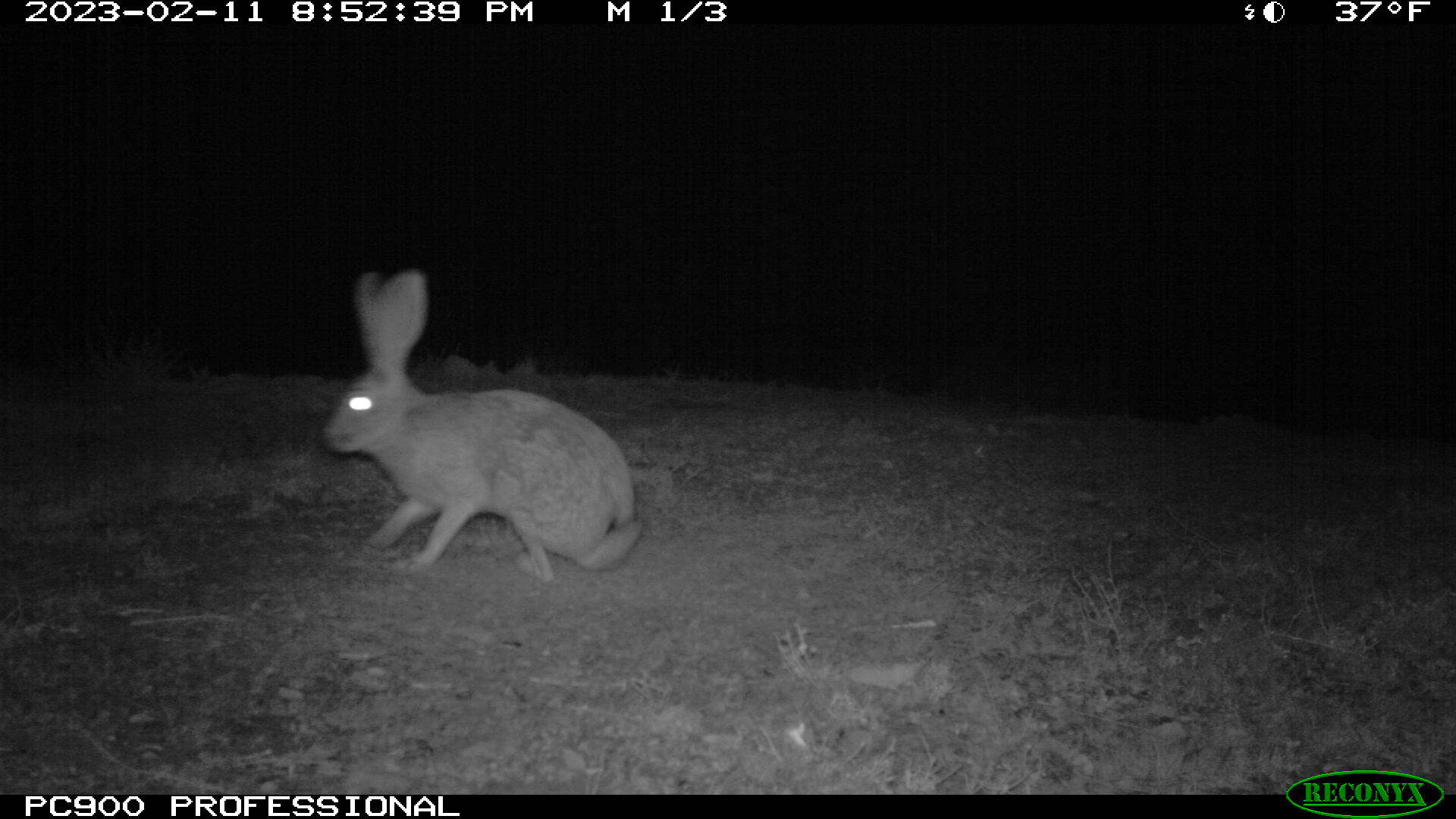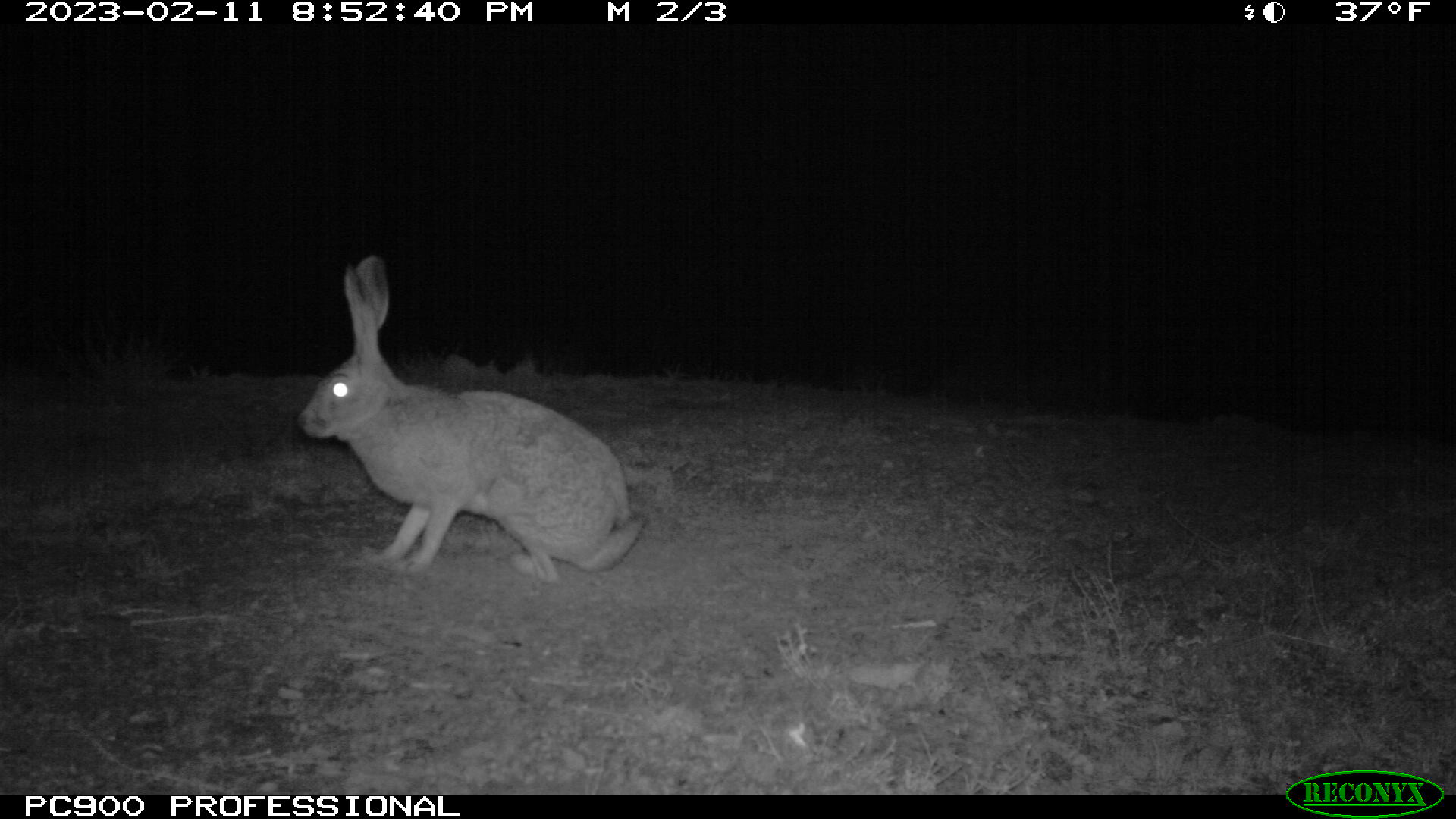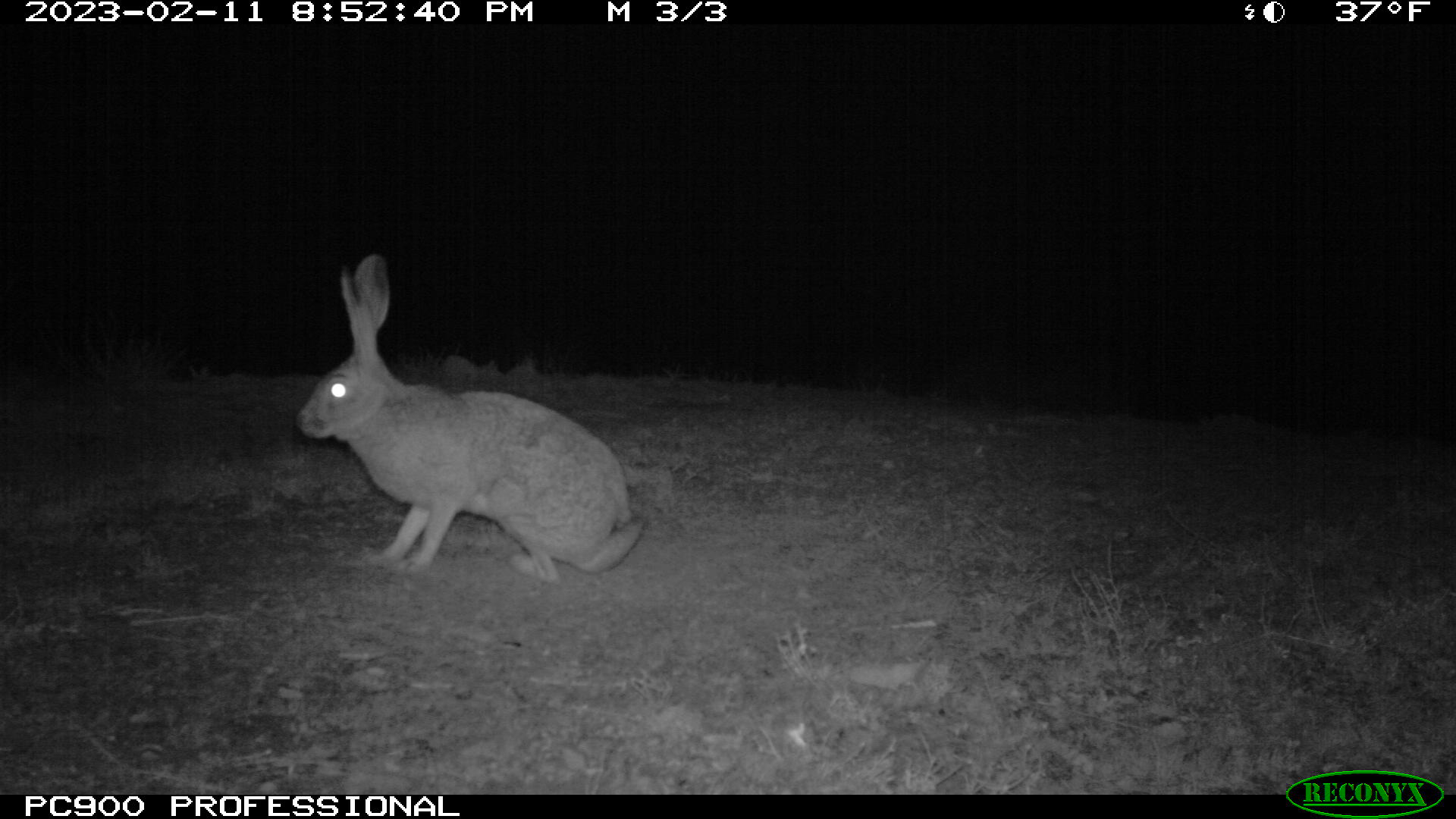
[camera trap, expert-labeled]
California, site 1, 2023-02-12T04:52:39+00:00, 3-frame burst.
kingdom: Animalia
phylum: Chordata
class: Mammalia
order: Lagomorpha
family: Leporidae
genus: Lepus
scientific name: Lepus californicus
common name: black-tailed jackrabbit